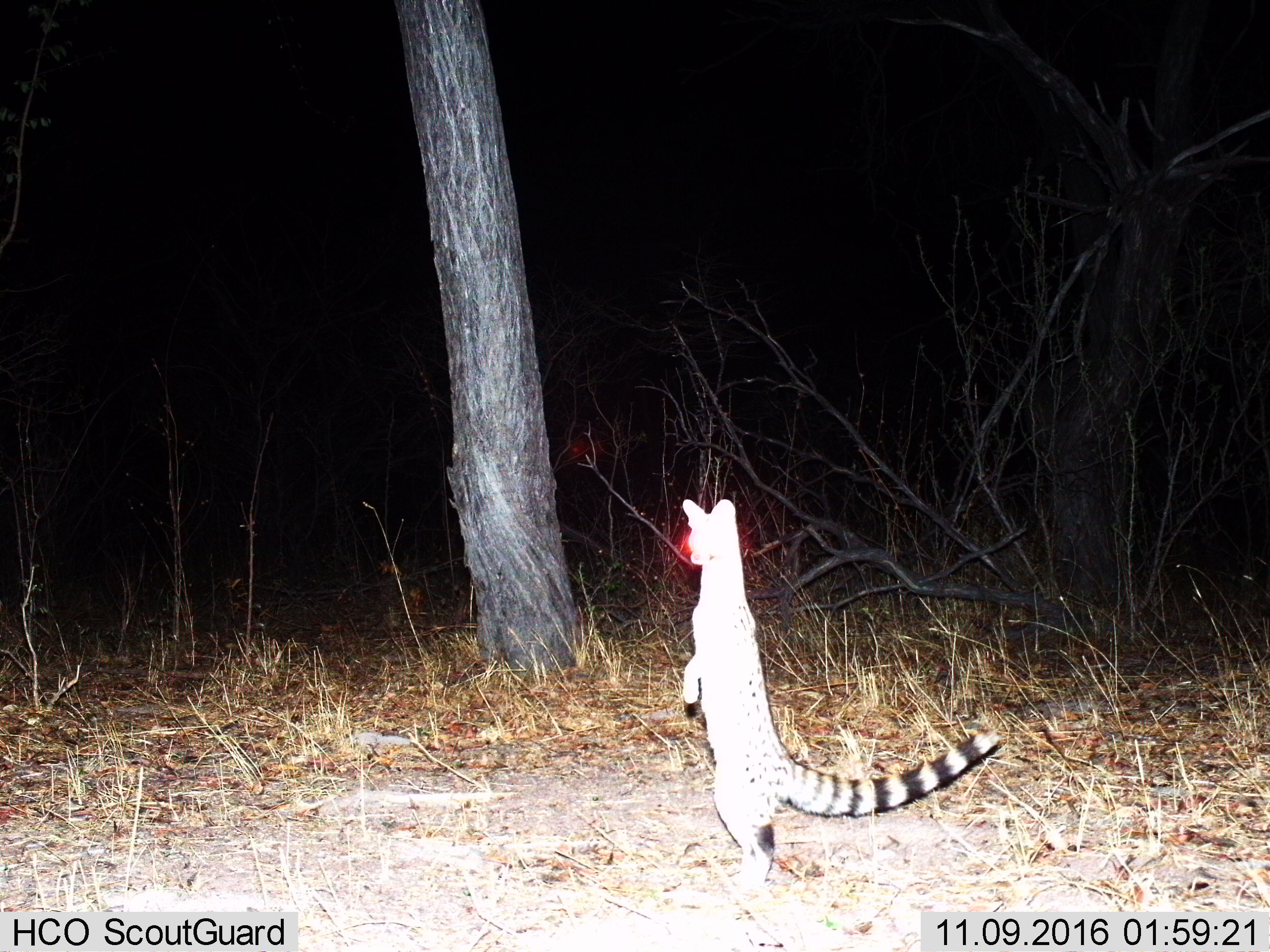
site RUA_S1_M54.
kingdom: Animalia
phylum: Chordata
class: Mammalia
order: Carnivora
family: Viverridae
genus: Genetta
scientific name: Genetta genetta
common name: small-spotted genet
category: genetcommonsmallspotted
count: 1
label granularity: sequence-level